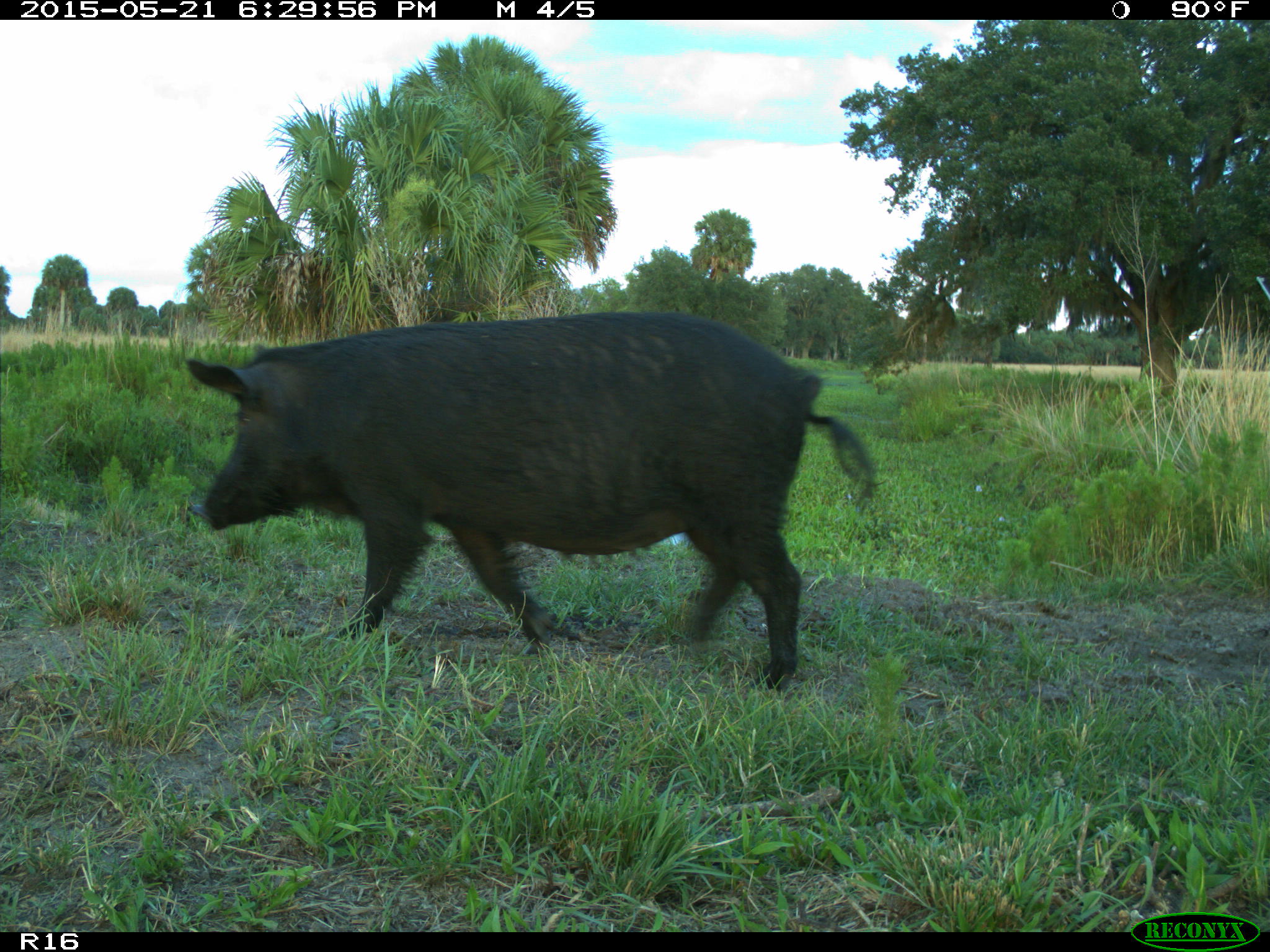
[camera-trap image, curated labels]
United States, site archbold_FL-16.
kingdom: Animalia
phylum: Chordata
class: Mammalia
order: Artiodactyla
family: Suidae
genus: Sus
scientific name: Sus scrofa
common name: wild boar